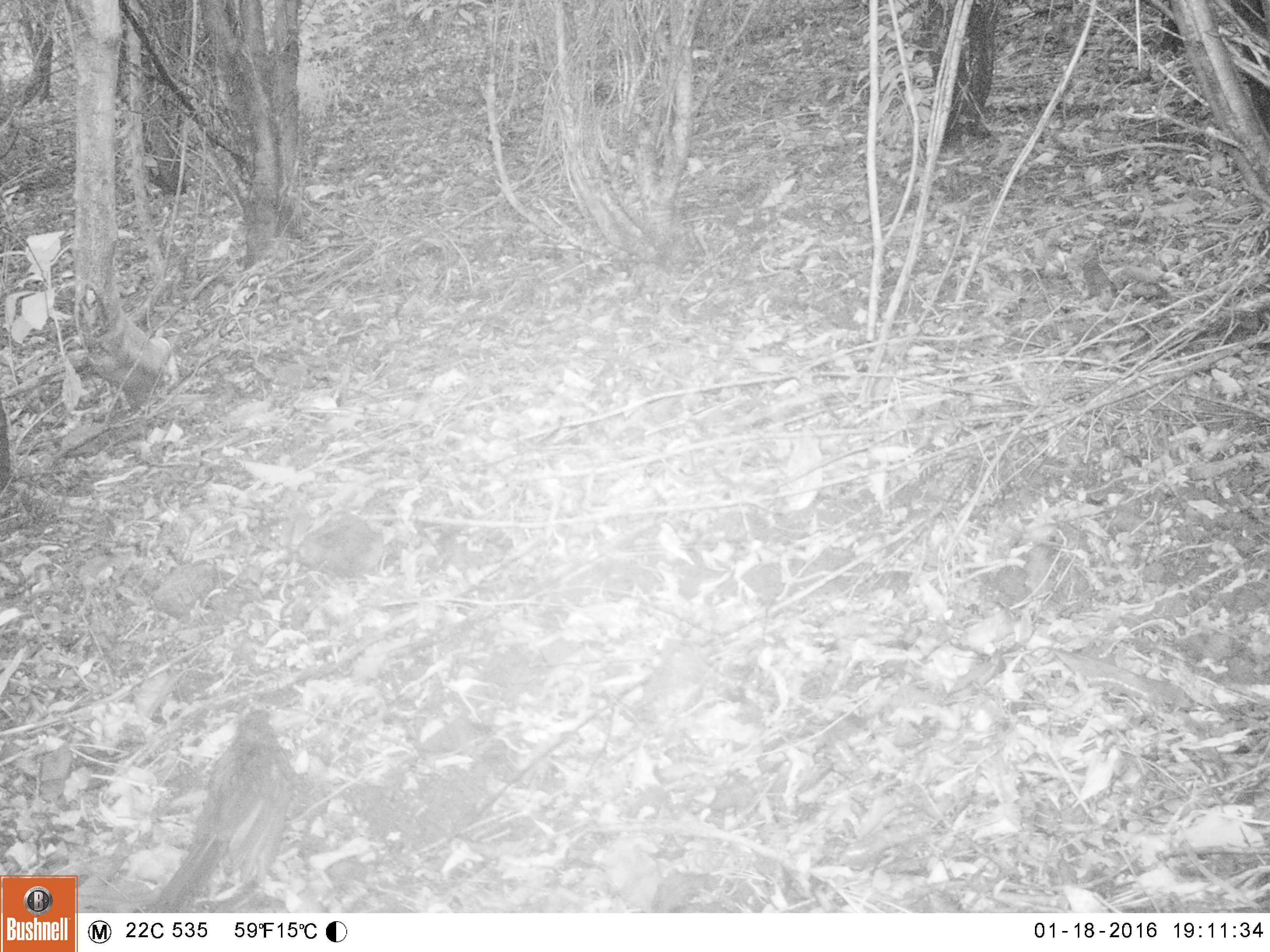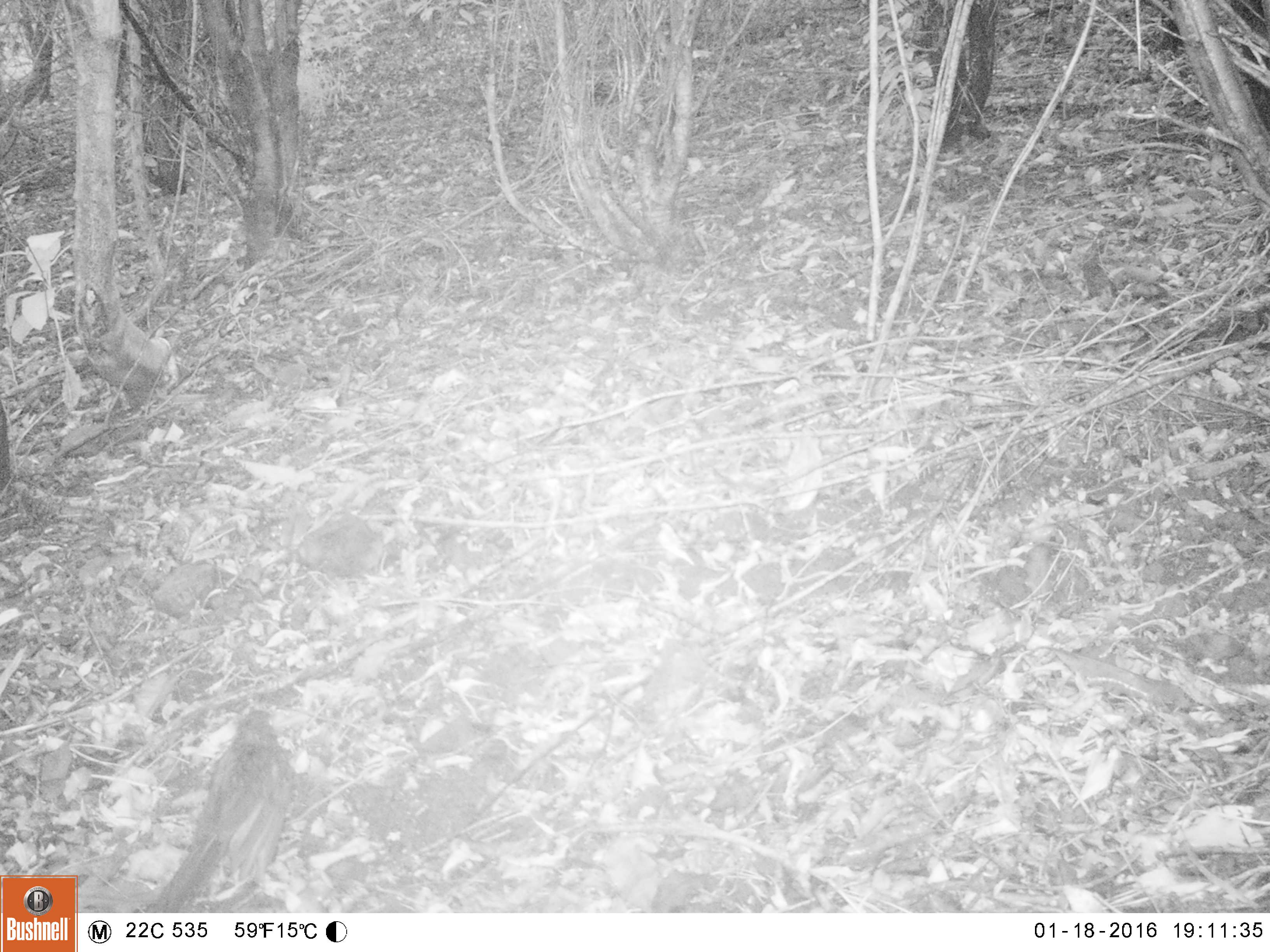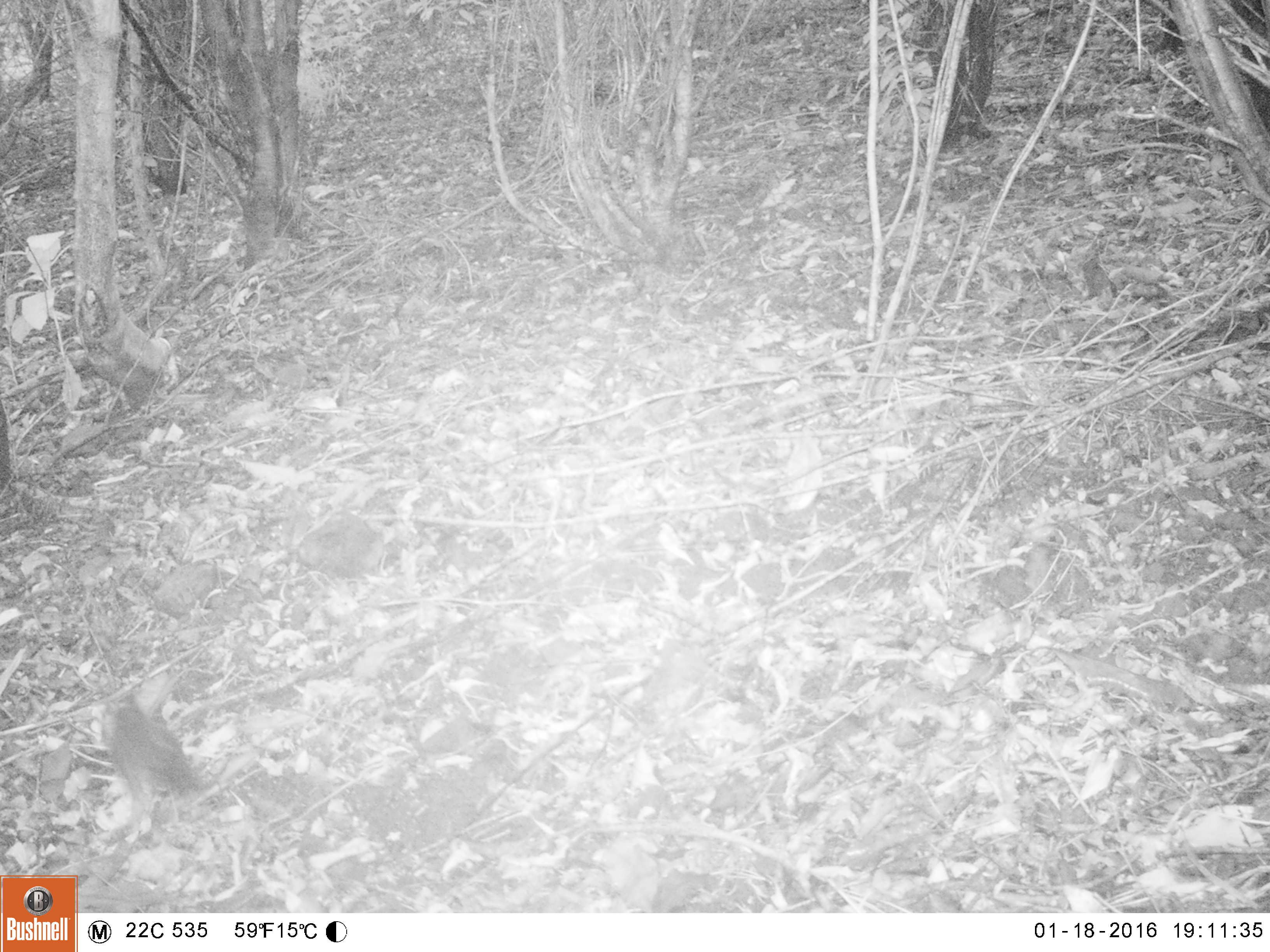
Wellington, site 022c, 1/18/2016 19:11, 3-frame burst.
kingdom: Animalia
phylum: Chordata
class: Aves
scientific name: Aves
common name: bird